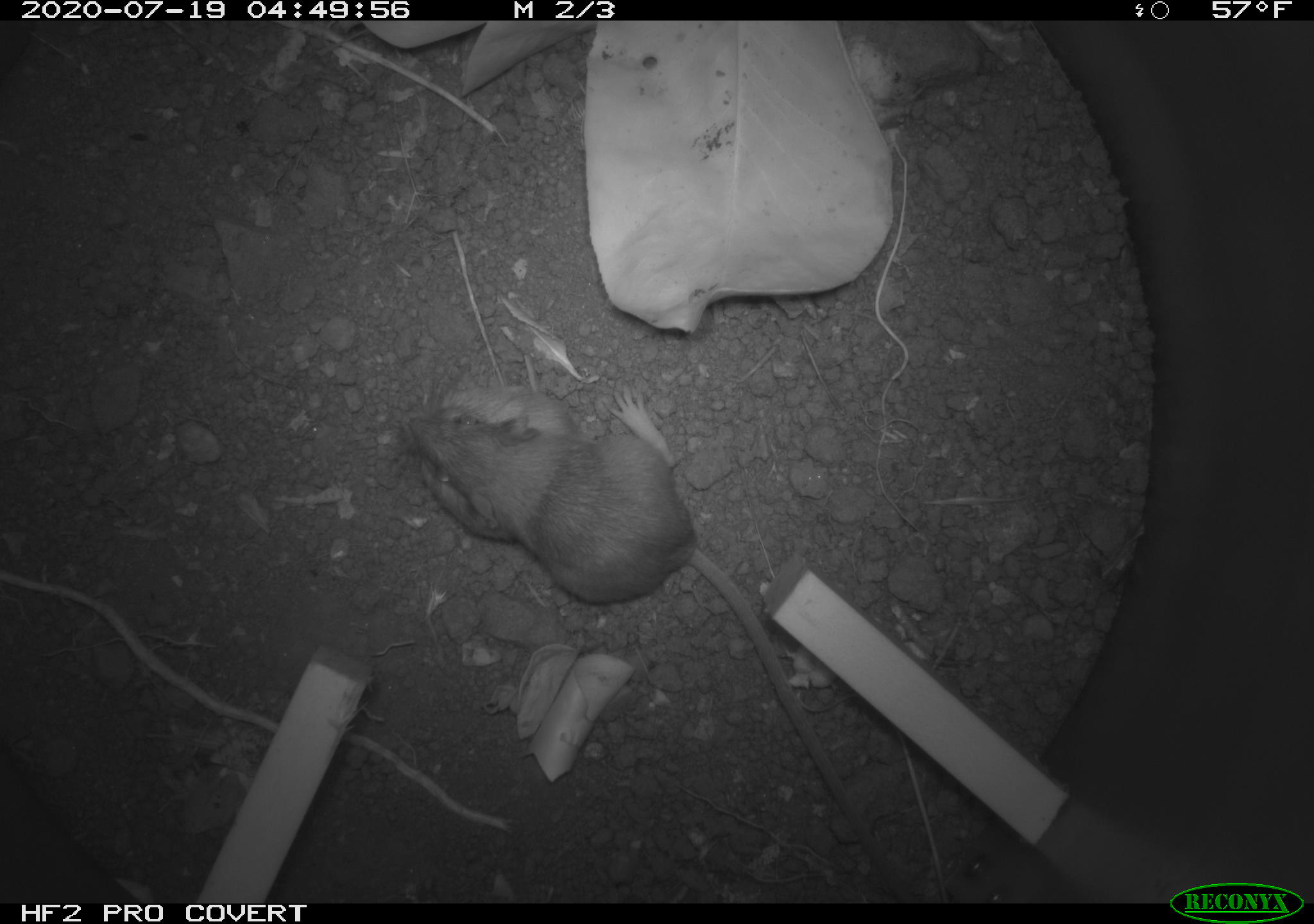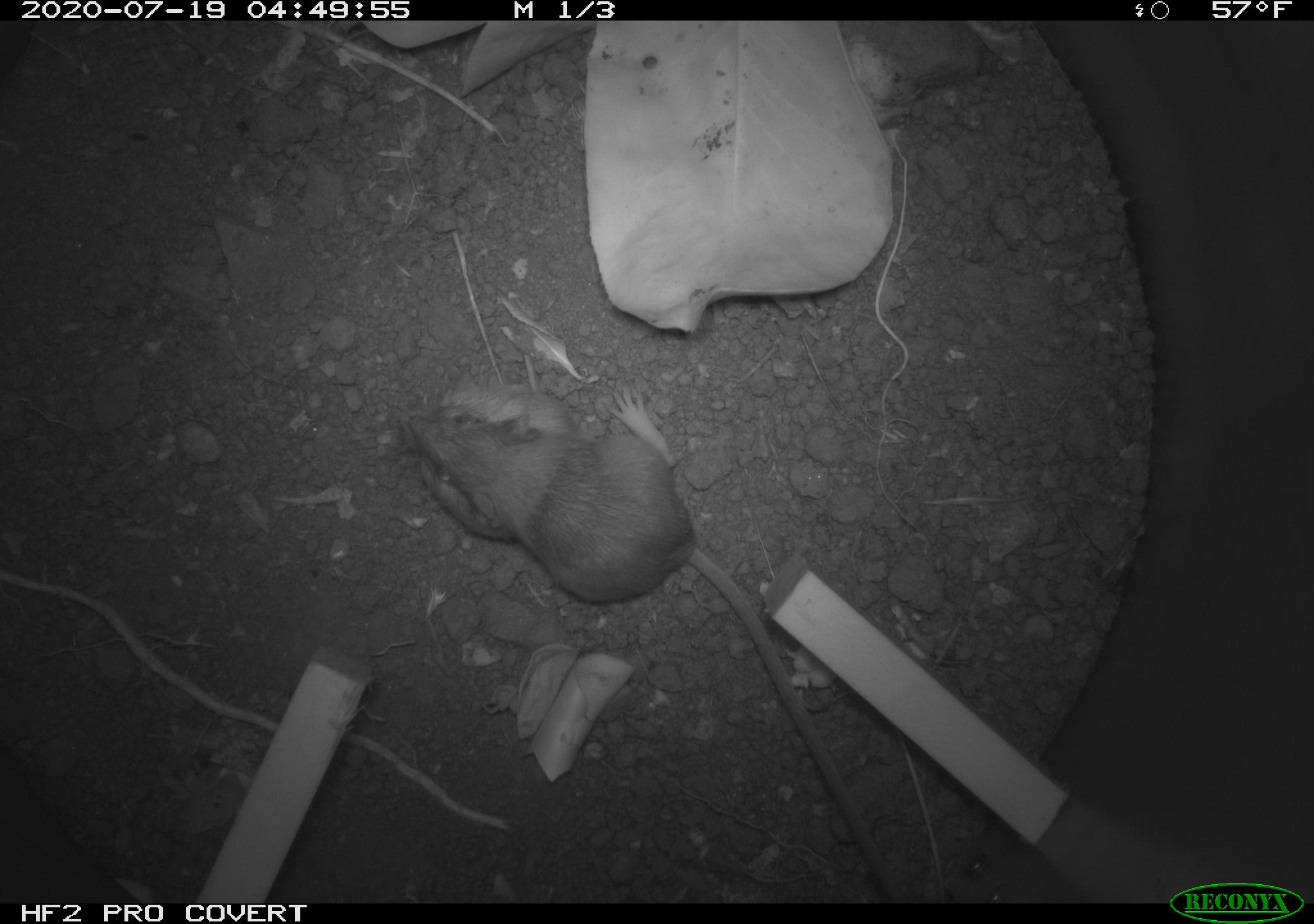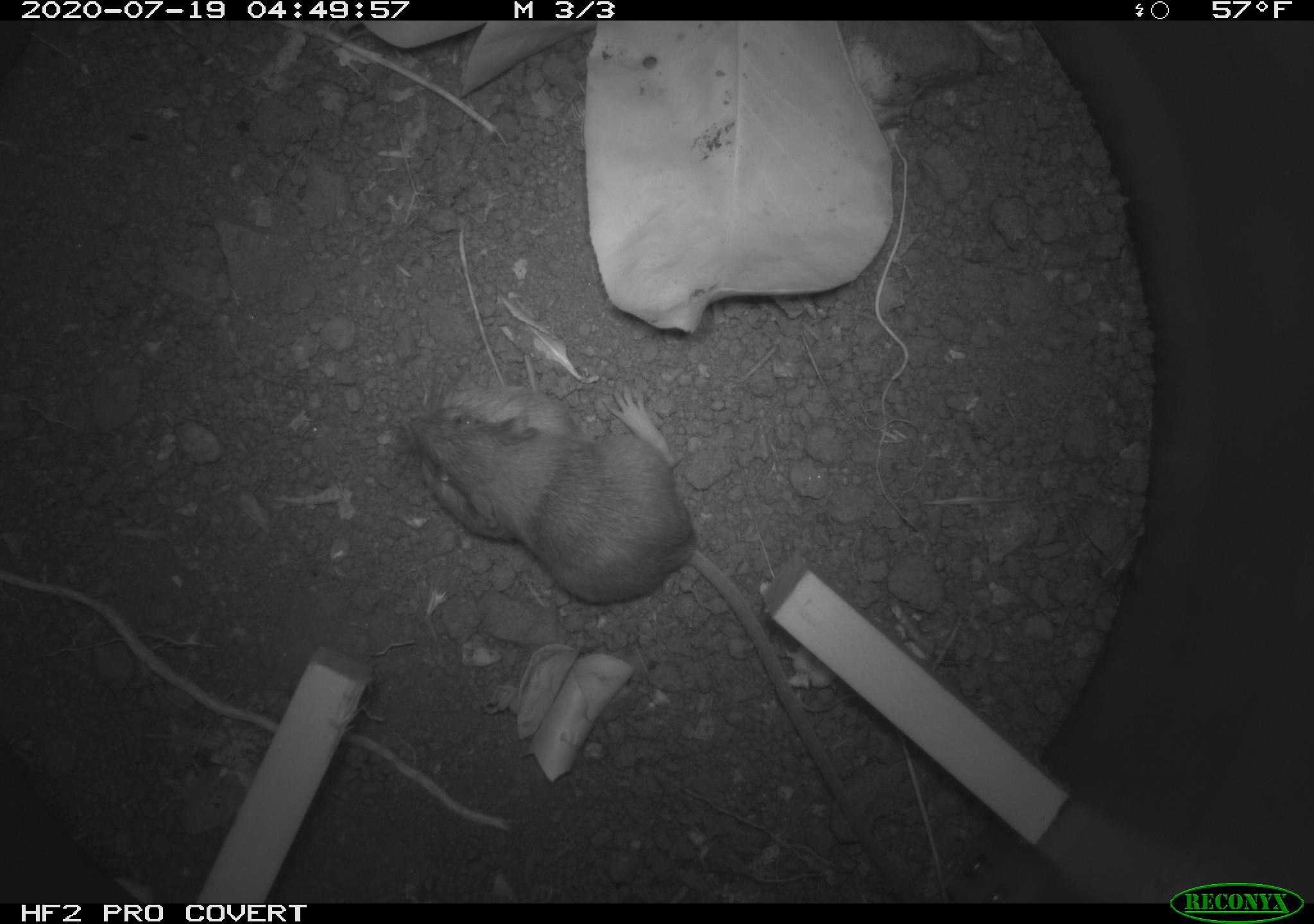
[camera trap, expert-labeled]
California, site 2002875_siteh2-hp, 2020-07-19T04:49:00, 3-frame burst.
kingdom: Animalia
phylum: Chordata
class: Mammalia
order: Rodentia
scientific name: Rodentia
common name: rodent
Rodent (Rodentia).